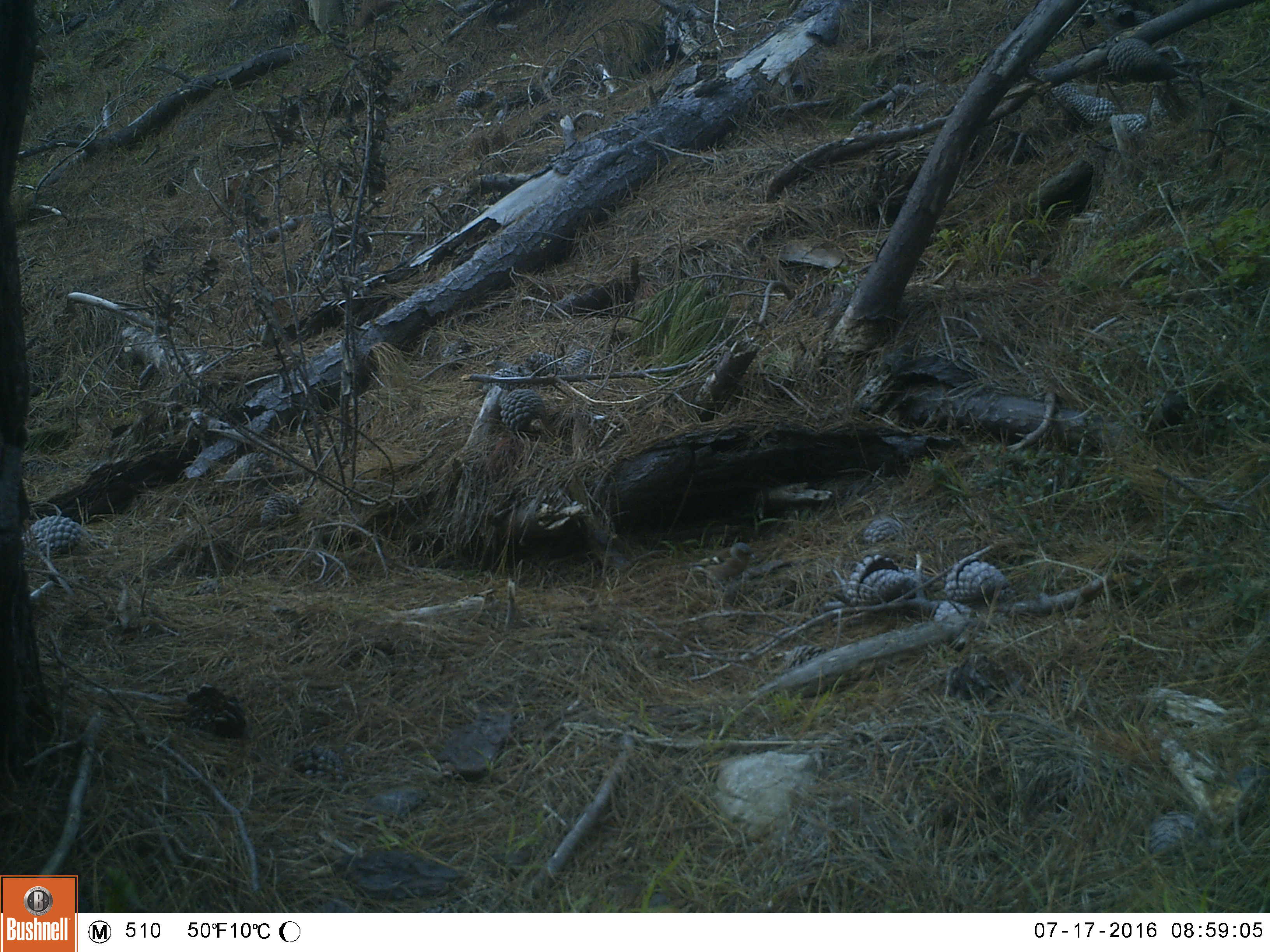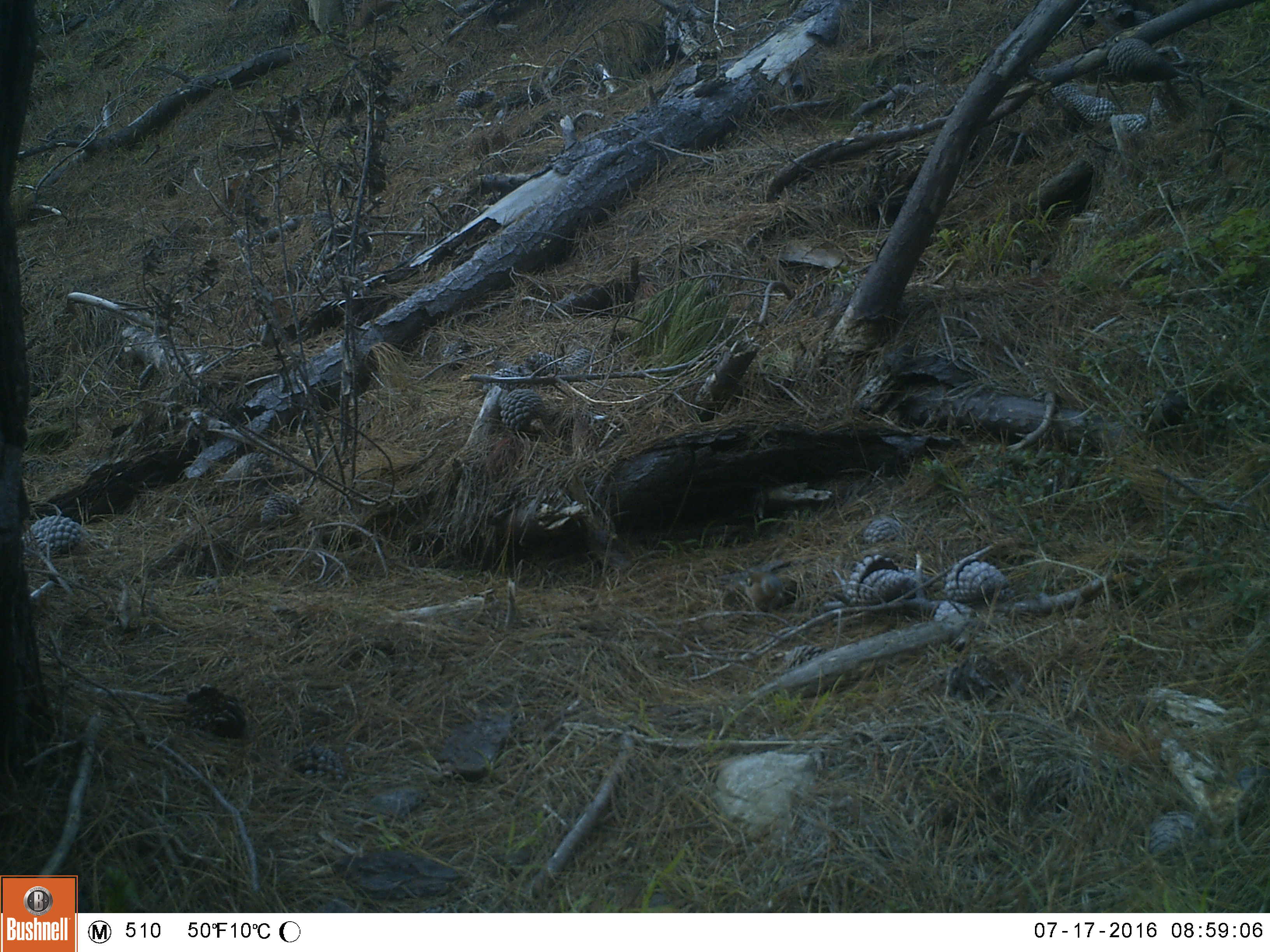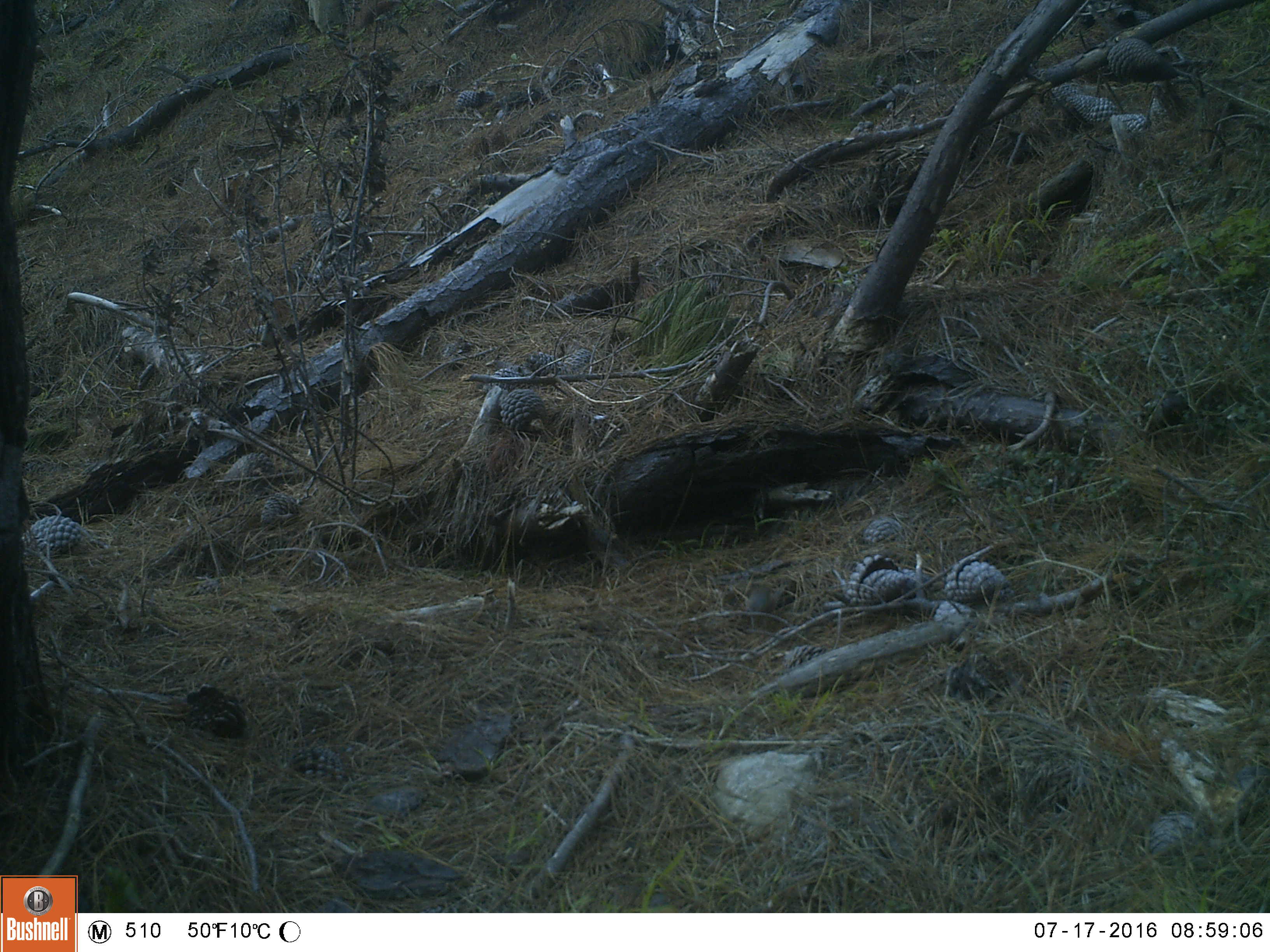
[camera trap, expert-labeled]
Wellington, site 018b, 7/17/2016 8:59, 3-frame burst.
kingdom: Animalia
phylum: Chordata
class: Aves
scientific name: Aves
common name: bird